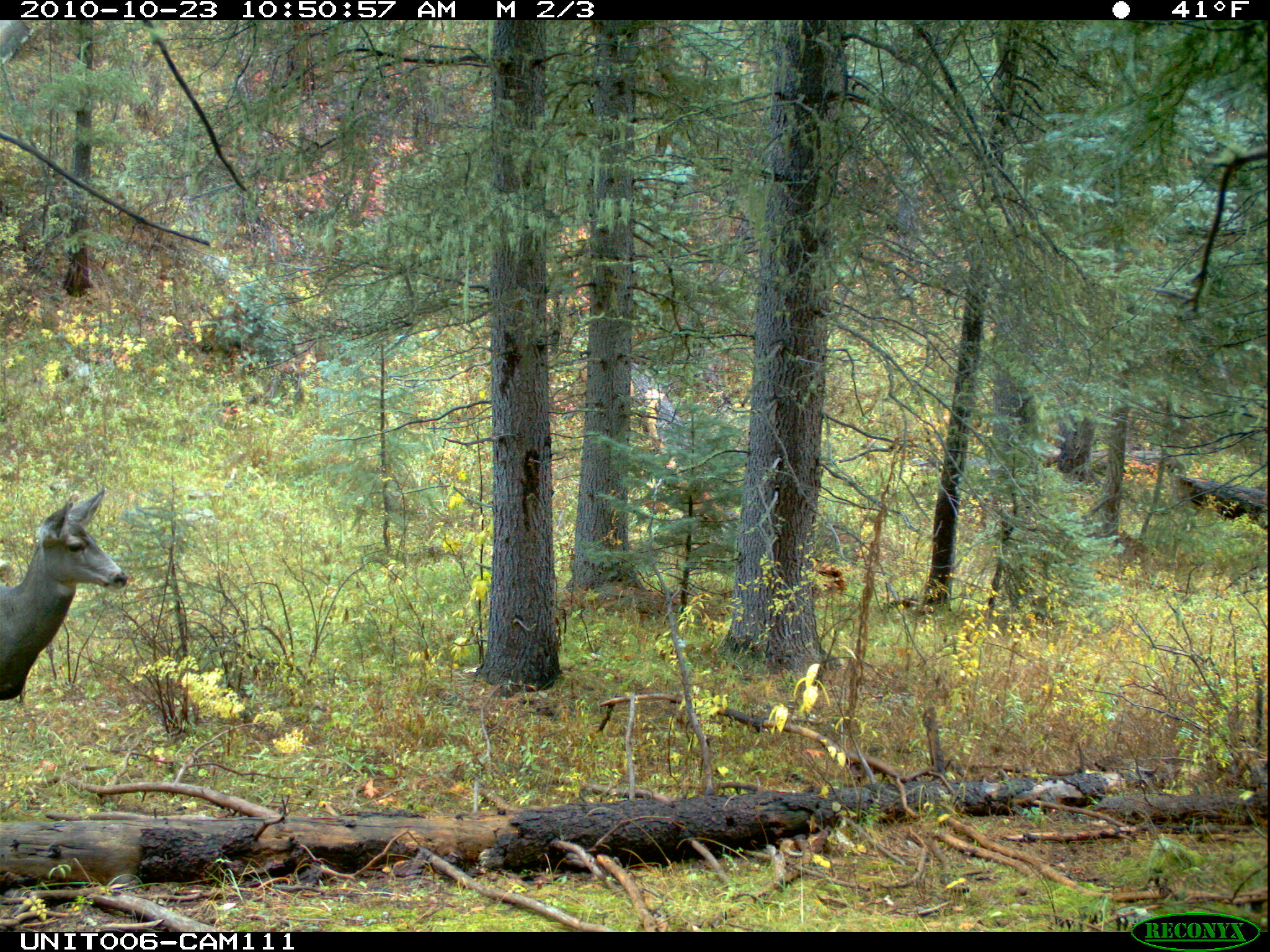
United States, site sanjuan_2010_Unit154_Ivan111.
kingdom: Animalia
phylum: Chordata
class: Mammalia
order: Artiodactyla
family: Cervidae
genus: Odocoileus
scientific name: Odocoileus hemionus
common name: mule deer